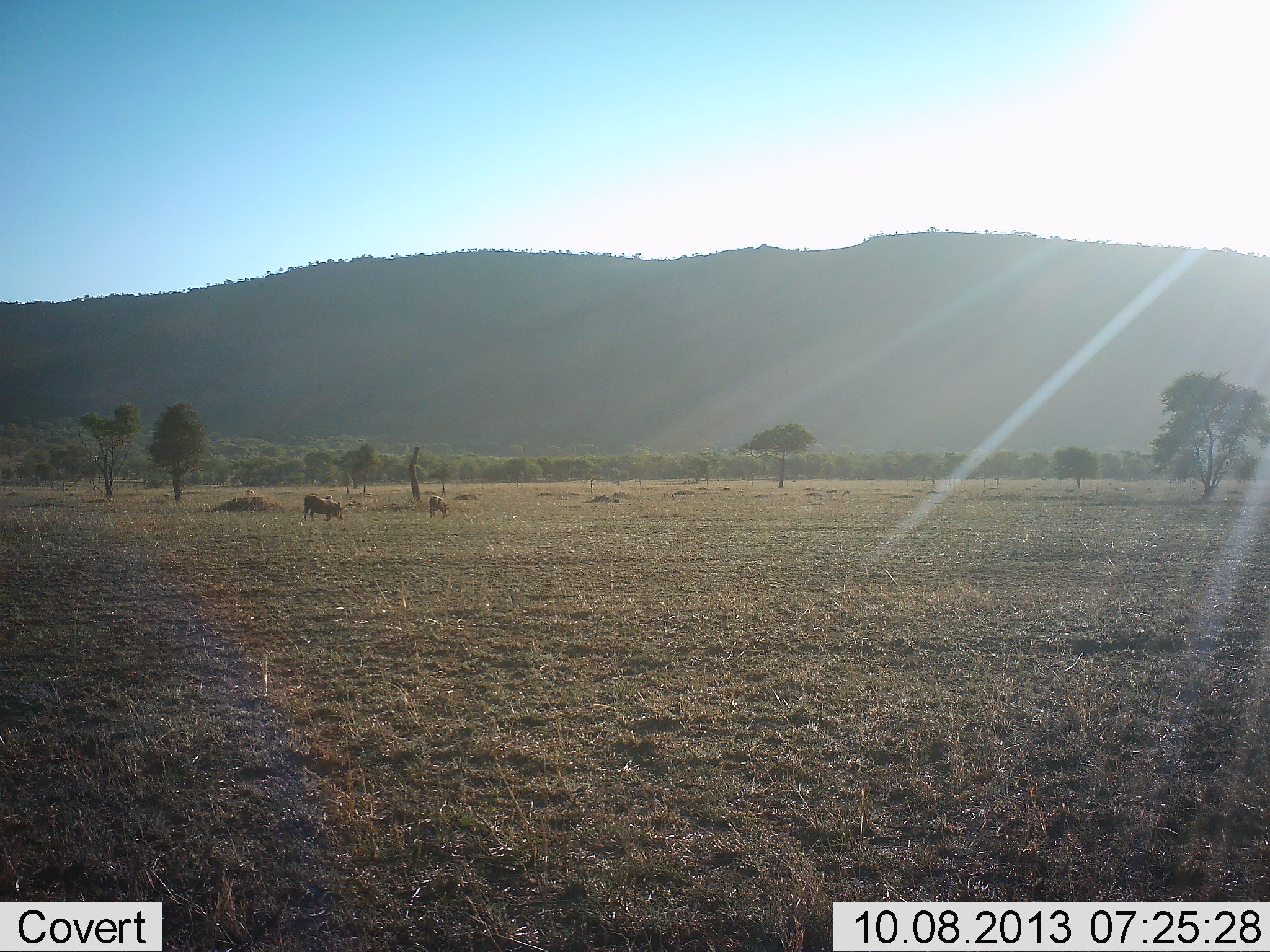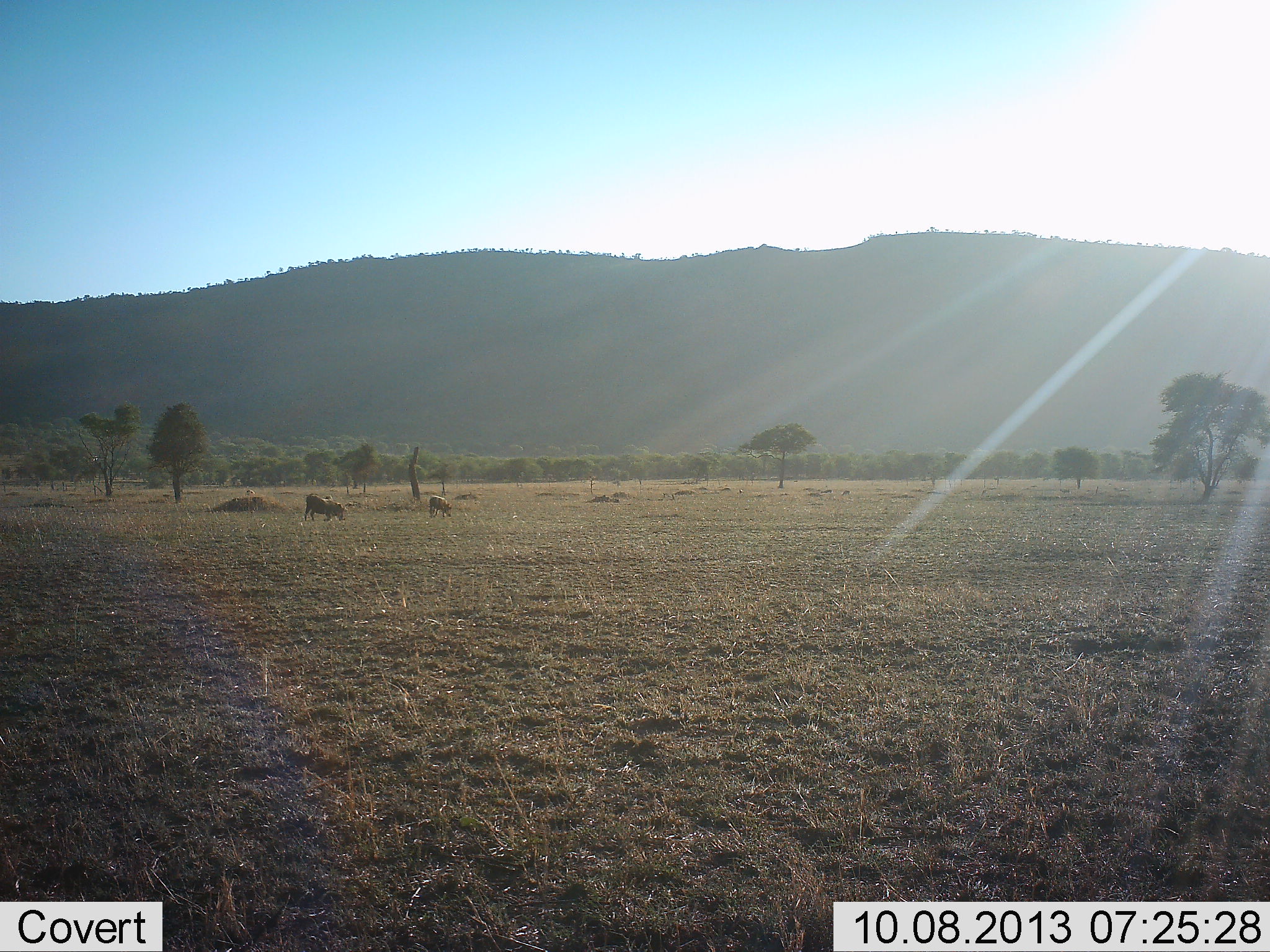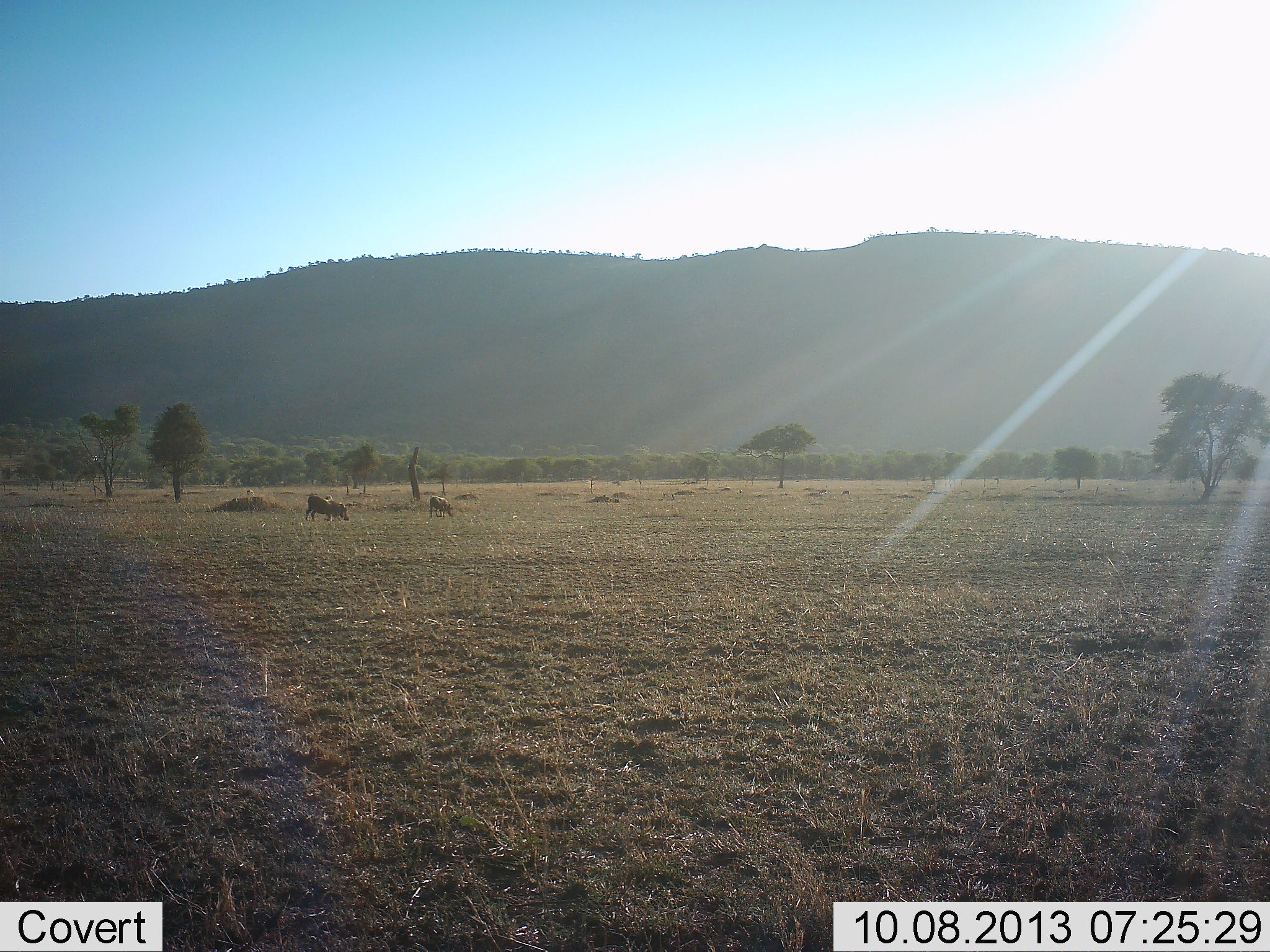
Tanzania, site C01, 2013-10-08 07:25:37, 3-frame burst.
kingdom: Animalia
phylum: Chordata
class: Mammalia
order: Artiodactyla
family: Suidae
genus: Phacochoerus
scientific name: Phacochoerus africanus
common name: warthog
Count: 2.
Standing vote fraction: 20%.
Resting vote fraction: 0%.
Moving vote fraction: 10%.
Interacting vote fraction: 0%.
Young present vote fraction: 10%.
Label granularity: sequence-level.